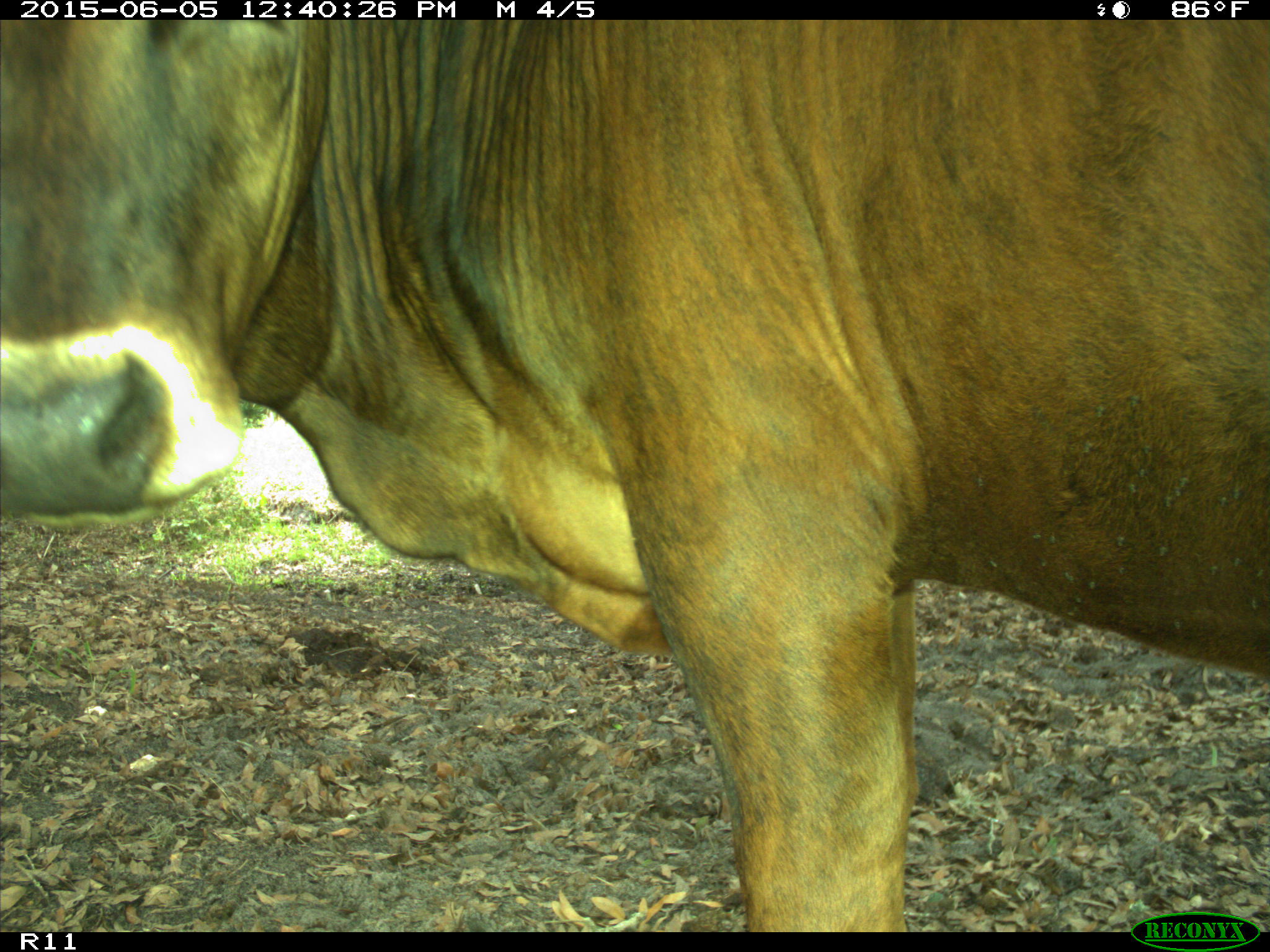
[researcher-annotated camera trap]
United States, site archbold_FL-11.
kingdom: Animalia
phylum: Chordata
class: Mammalia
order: Artiodactyla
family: Bovidae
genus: Bos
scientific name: Bos taurus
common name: domestic cow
Bos taurus (domestic cow).